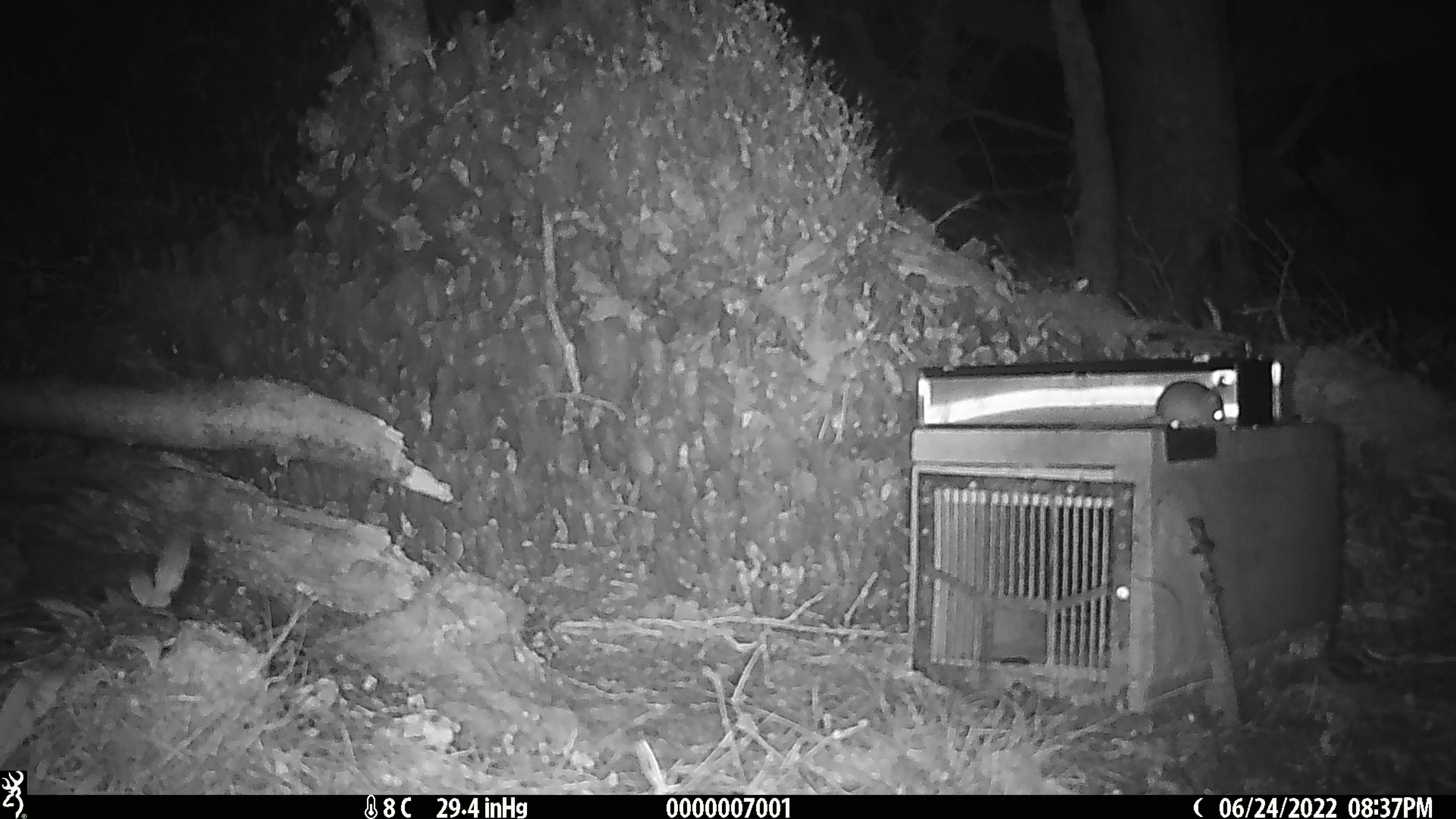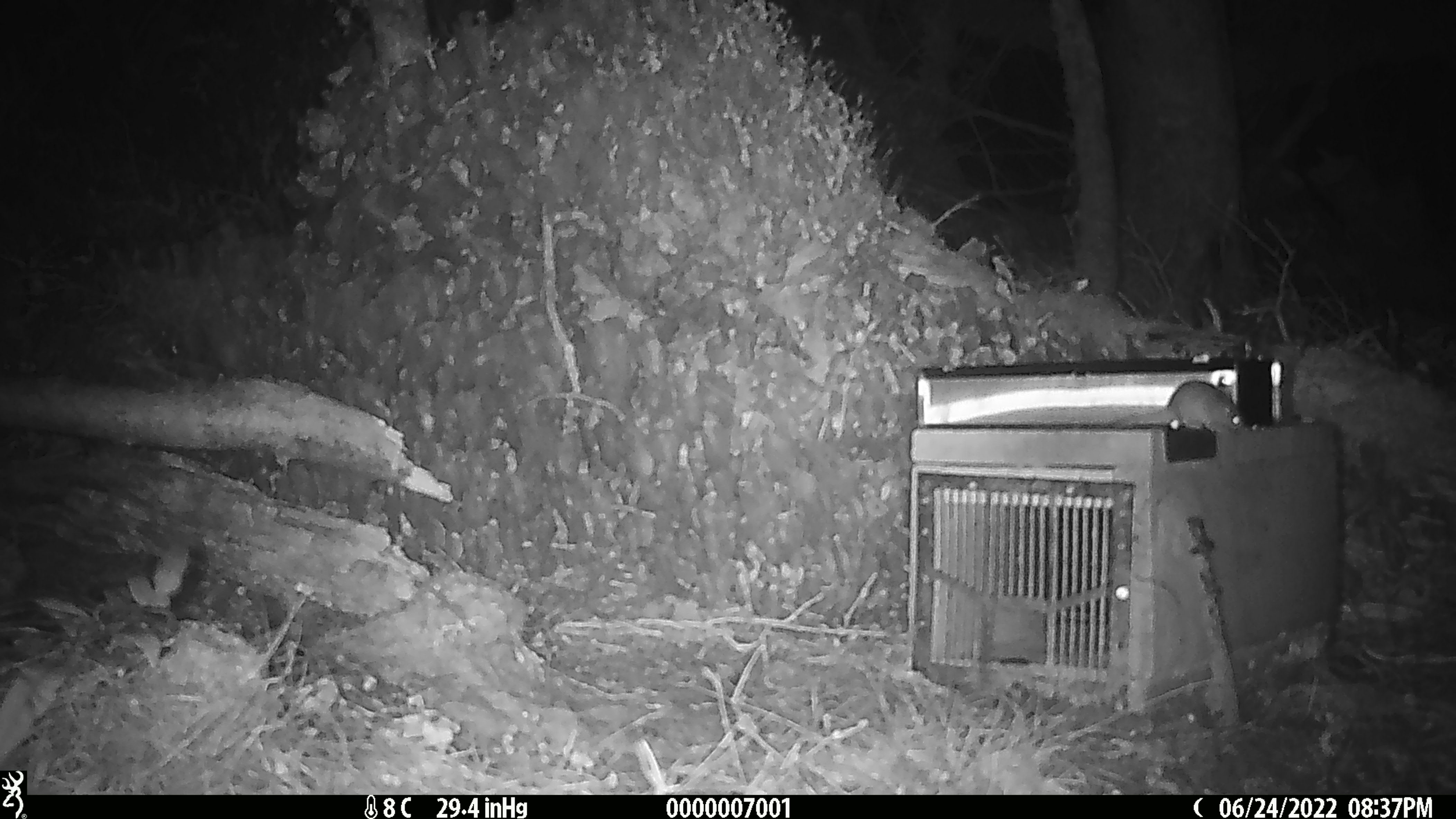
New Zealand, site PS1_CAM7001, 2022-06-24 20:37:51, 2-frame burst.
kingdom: Animalia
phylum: Chordata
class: Mammalia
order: Rodentia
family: Muridae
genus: Mus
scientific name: Mus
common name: mouse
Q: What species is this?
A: Mouse (Mus).